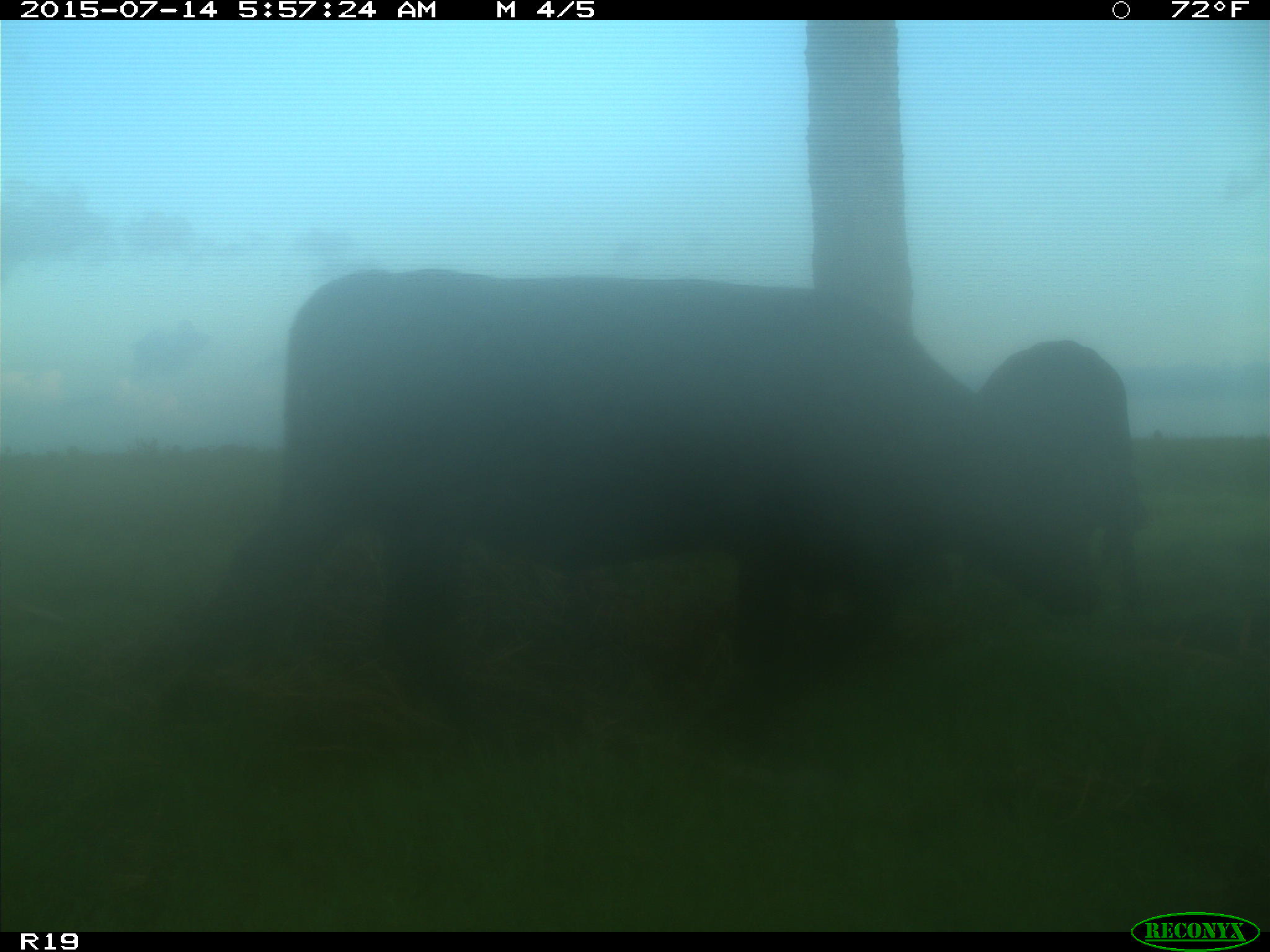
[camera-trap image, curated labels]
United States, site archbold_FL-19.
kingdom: Animalia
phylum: Chordata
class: Mammalia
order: Artiodactyla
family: Bovidae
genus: Bos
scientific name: Bos taurus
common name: domestic cow